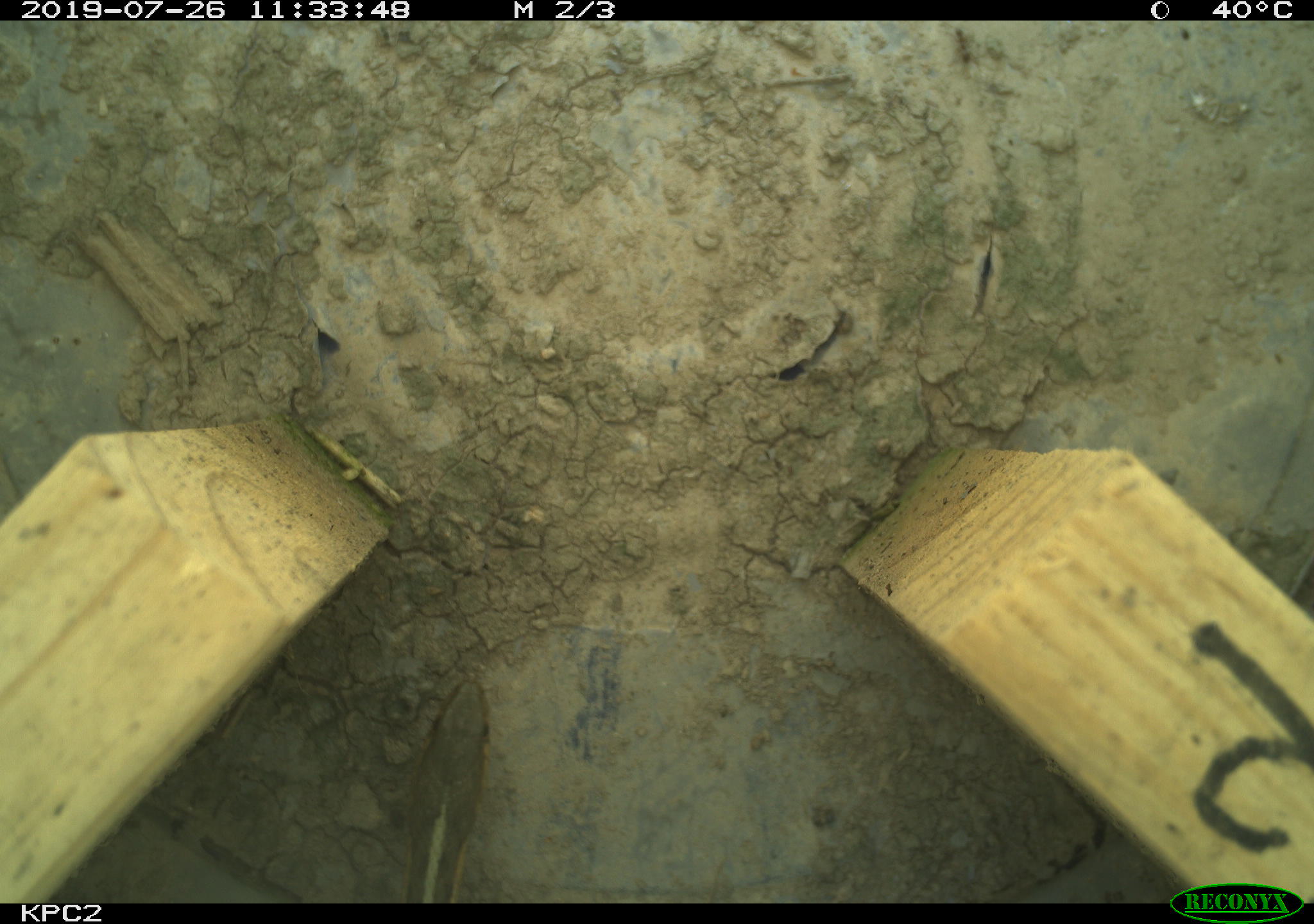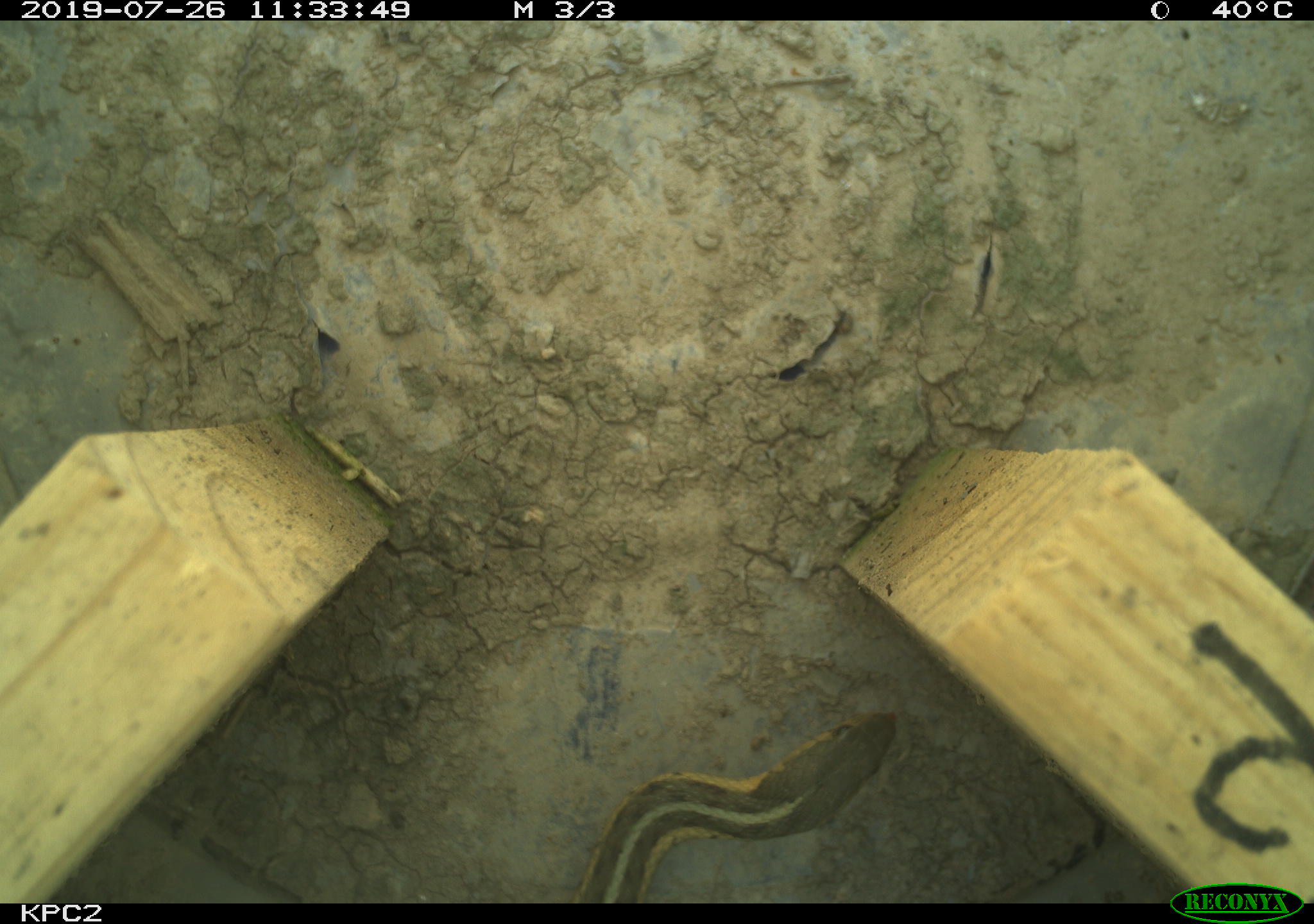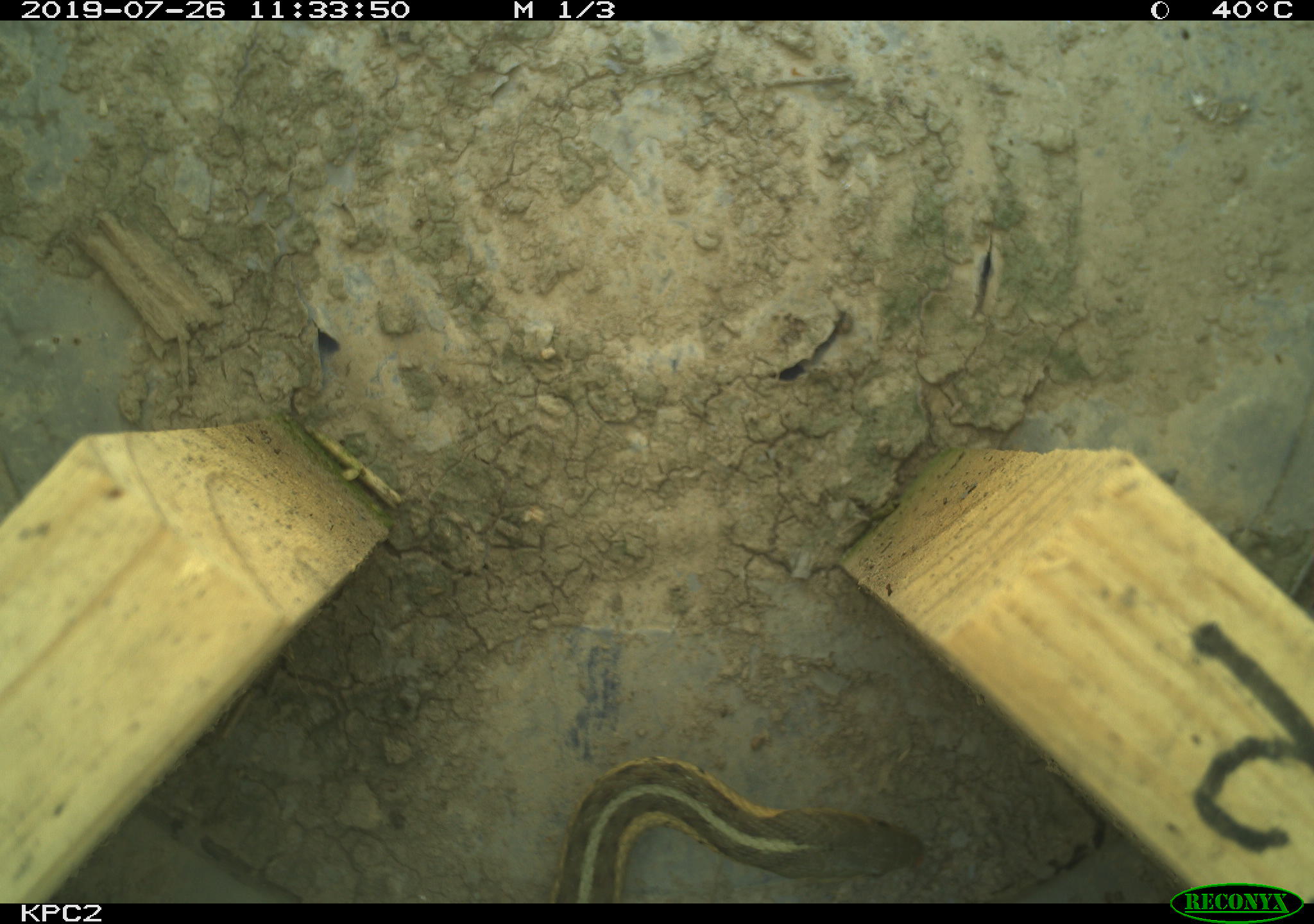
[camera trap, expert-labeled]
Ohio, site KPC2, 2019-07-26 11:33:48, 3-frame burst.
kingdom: Animalia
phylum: Chordata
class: Reptilia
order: Squamata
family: Colubridae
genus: Thamnophis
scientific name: Thamnophis sirtalis sirtalis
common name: eastern gartersnake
Eastern gartersnake (Thamnophis sirtalis sirtalis).